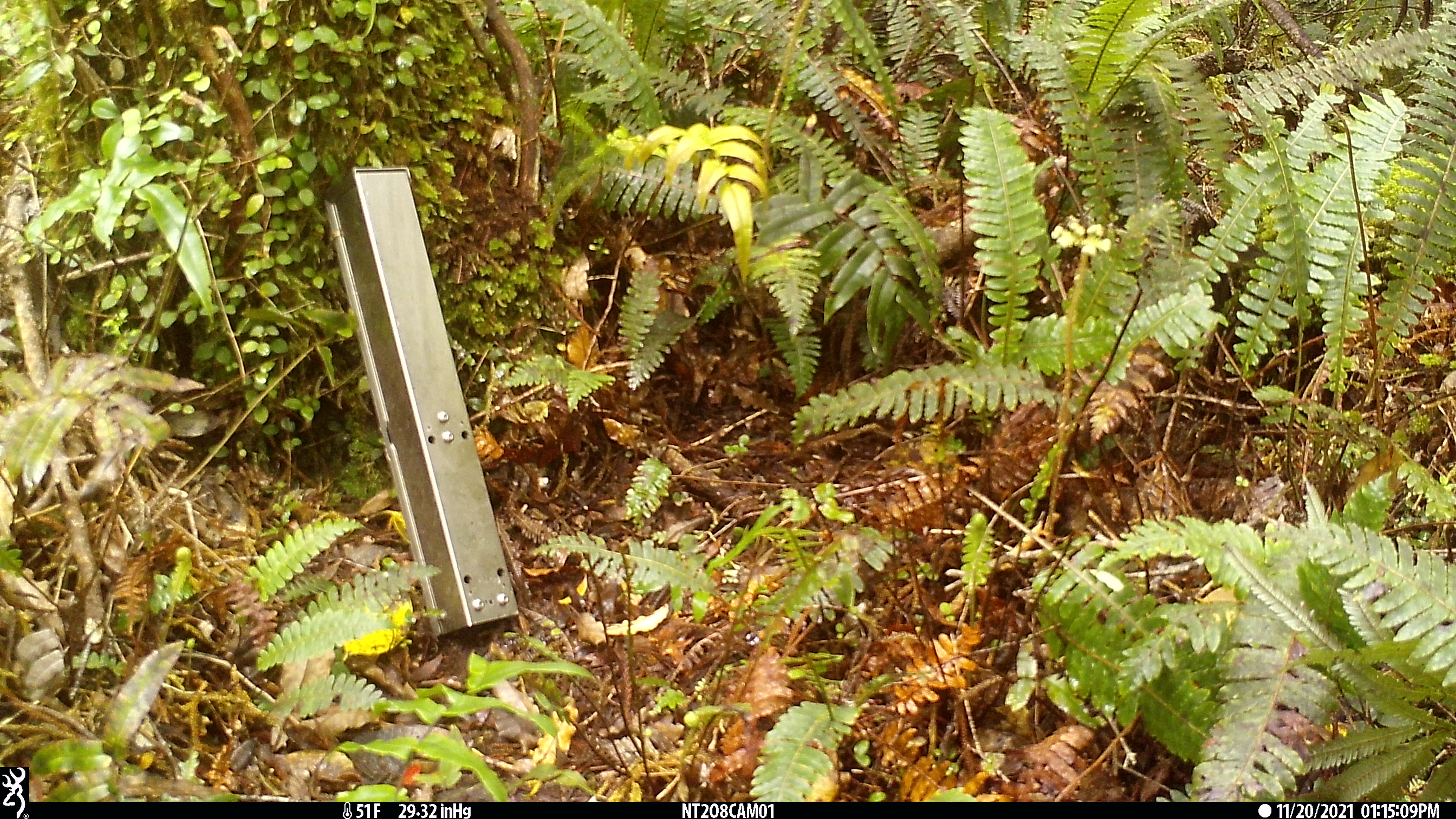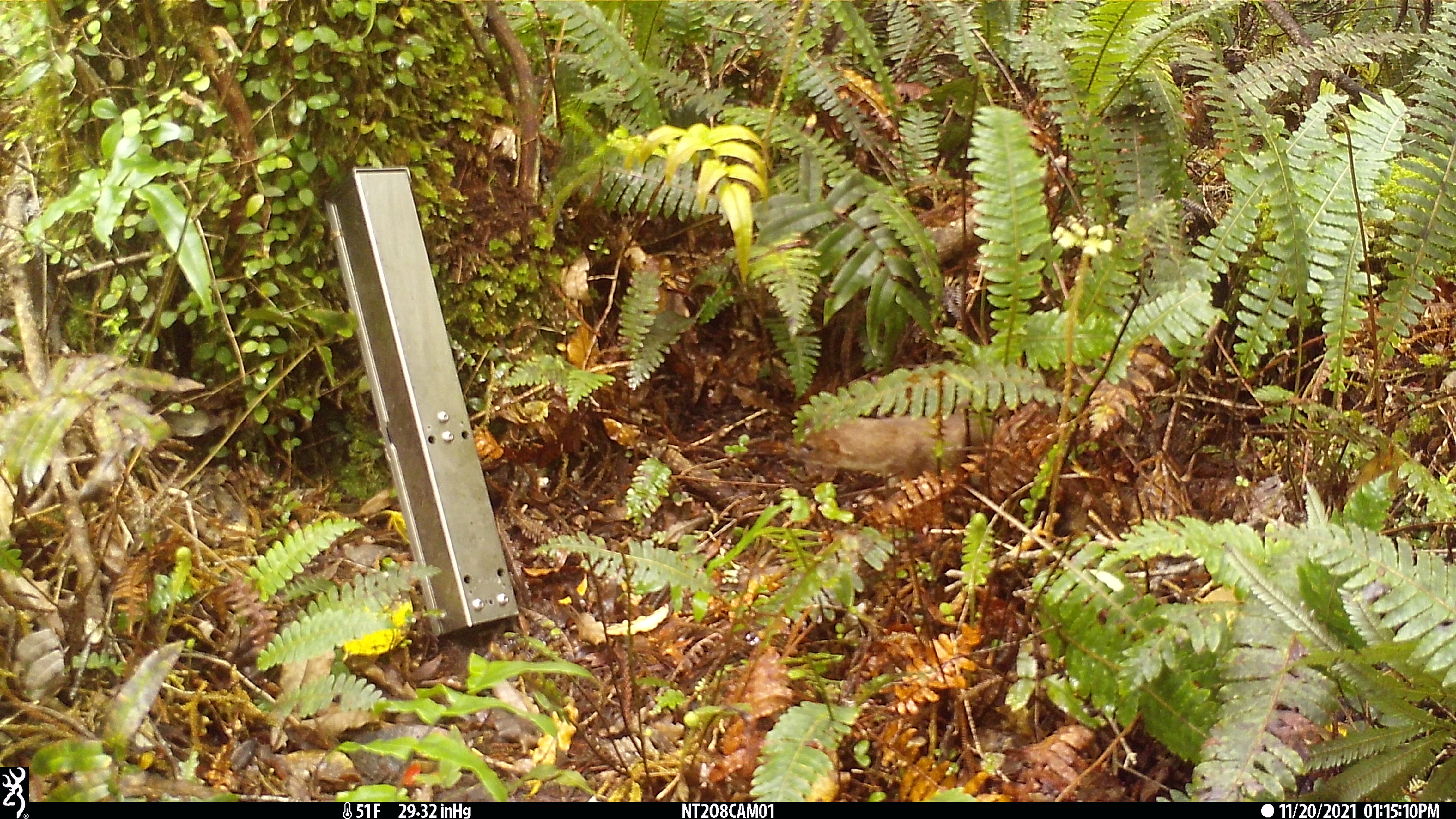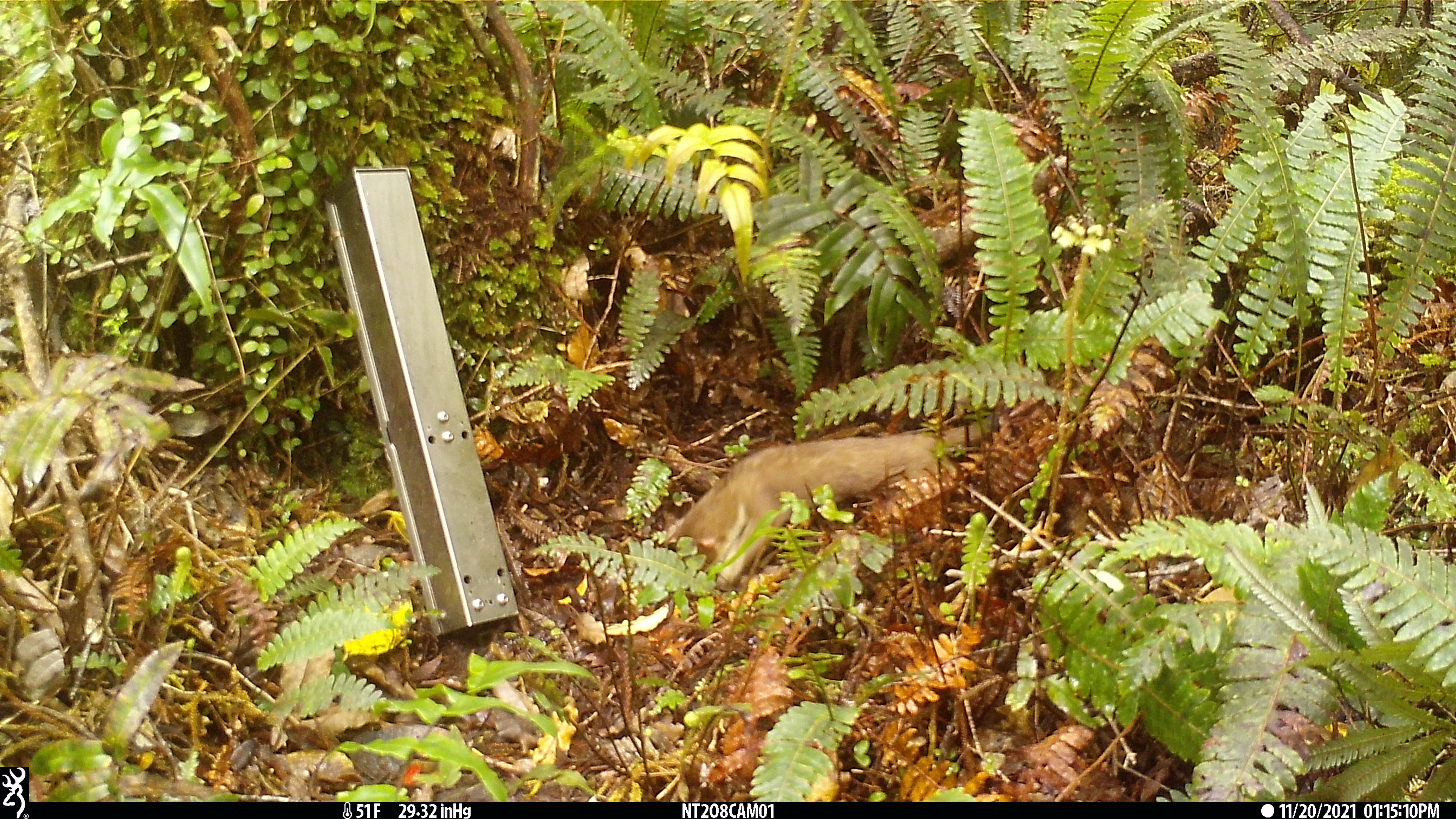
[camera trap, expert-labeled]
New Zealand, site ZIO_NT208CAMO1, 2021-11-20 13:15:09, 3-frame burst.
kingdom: Animalia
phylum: Chordata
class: Mammalia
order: Carnivora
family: Mustelidae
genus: Mustela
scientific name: Mustela erminea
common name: stoat